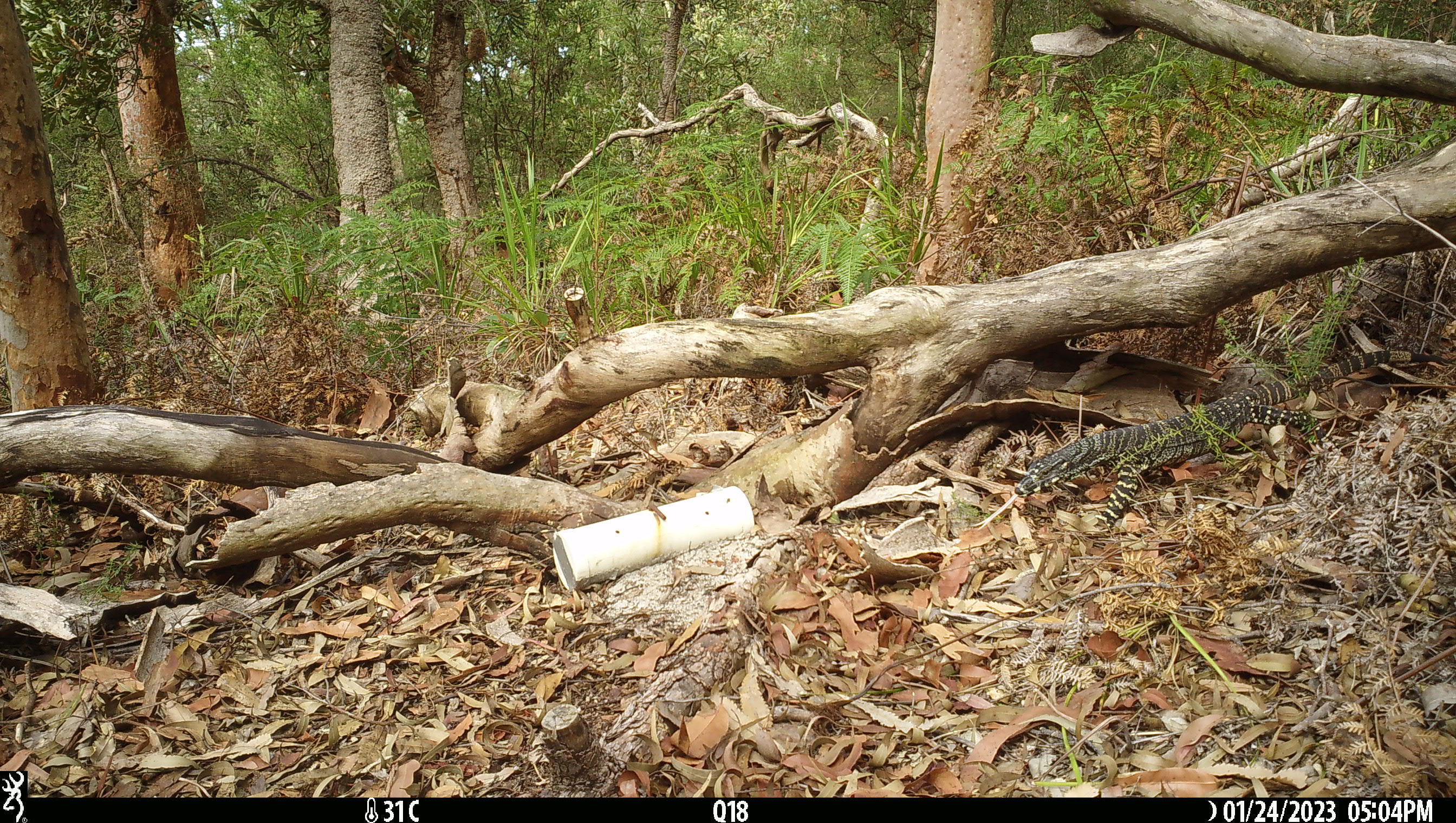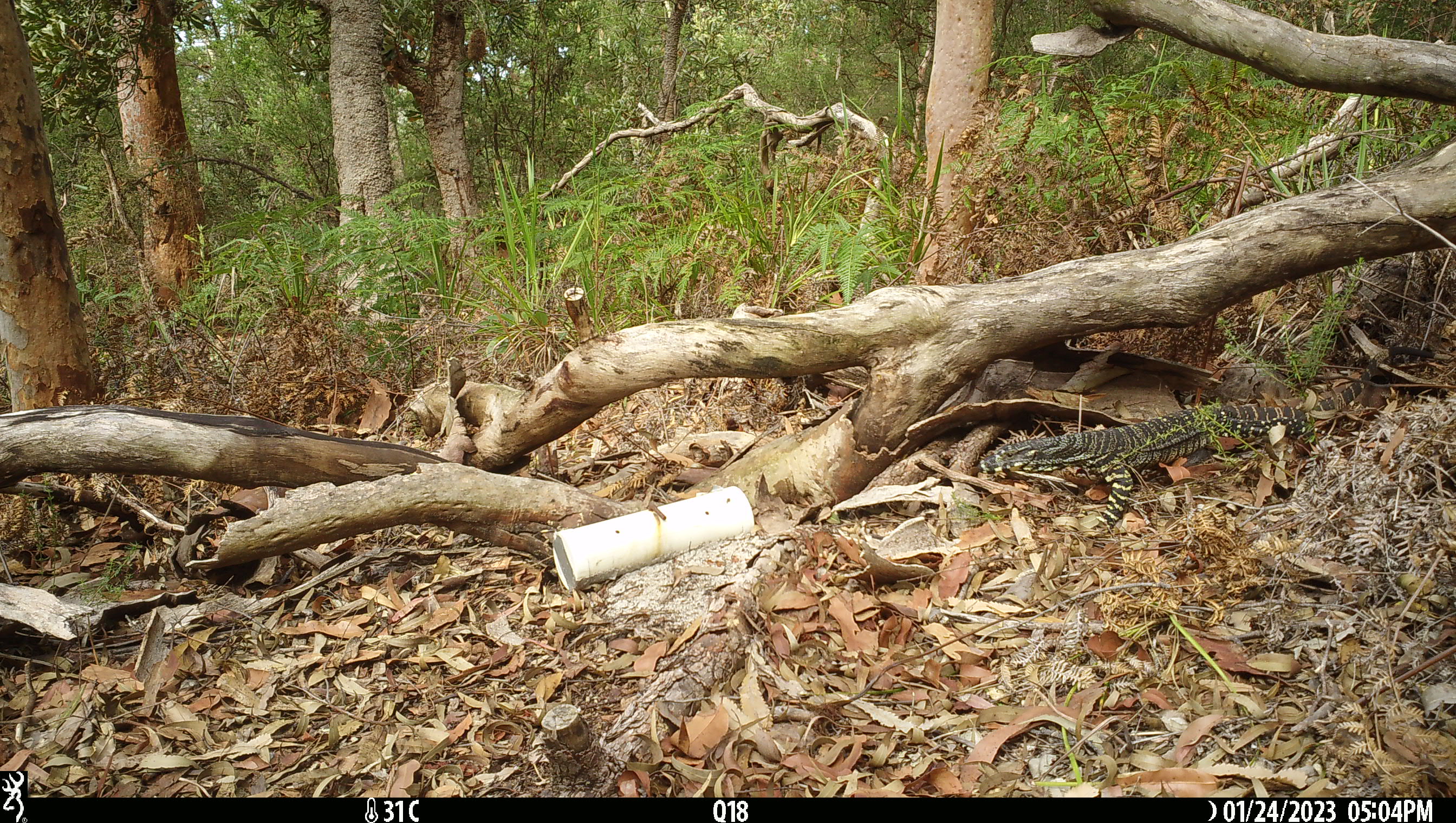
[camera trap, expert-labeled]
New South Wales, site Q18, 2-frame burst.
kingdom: Animalia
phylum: Chordata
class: Reptilia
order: Squamata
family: Varanidae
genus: Varanus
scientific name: Varanus varius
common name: lace monitor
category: goanna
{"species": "goanna (lace monitor) (Varanus varius)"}